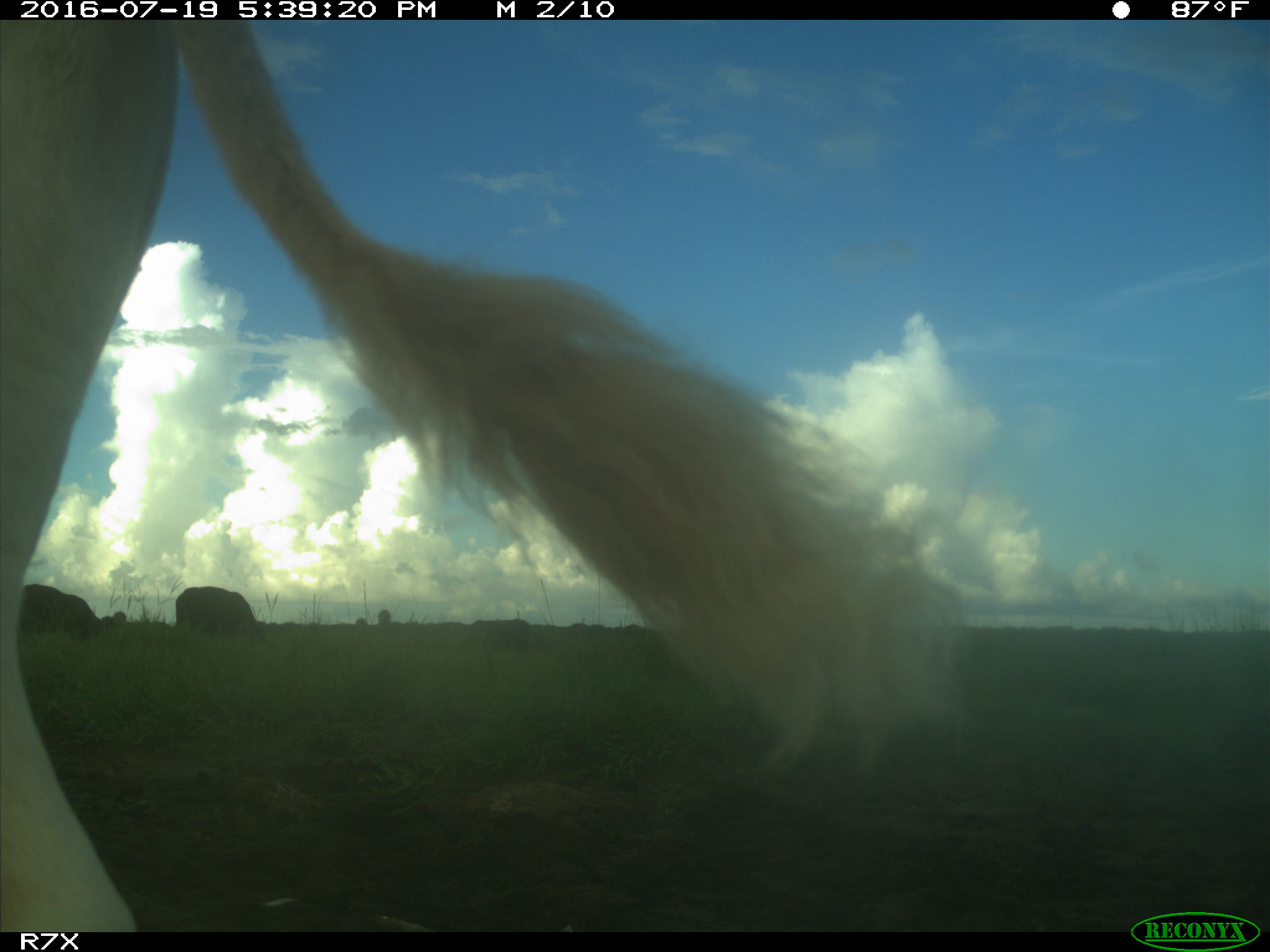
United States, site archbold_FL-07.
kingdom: Animalia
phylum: Chordata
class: Mammalia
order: Artiodactyla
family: Bovidae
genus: Bos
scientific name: Bos taurus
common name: domestic cow